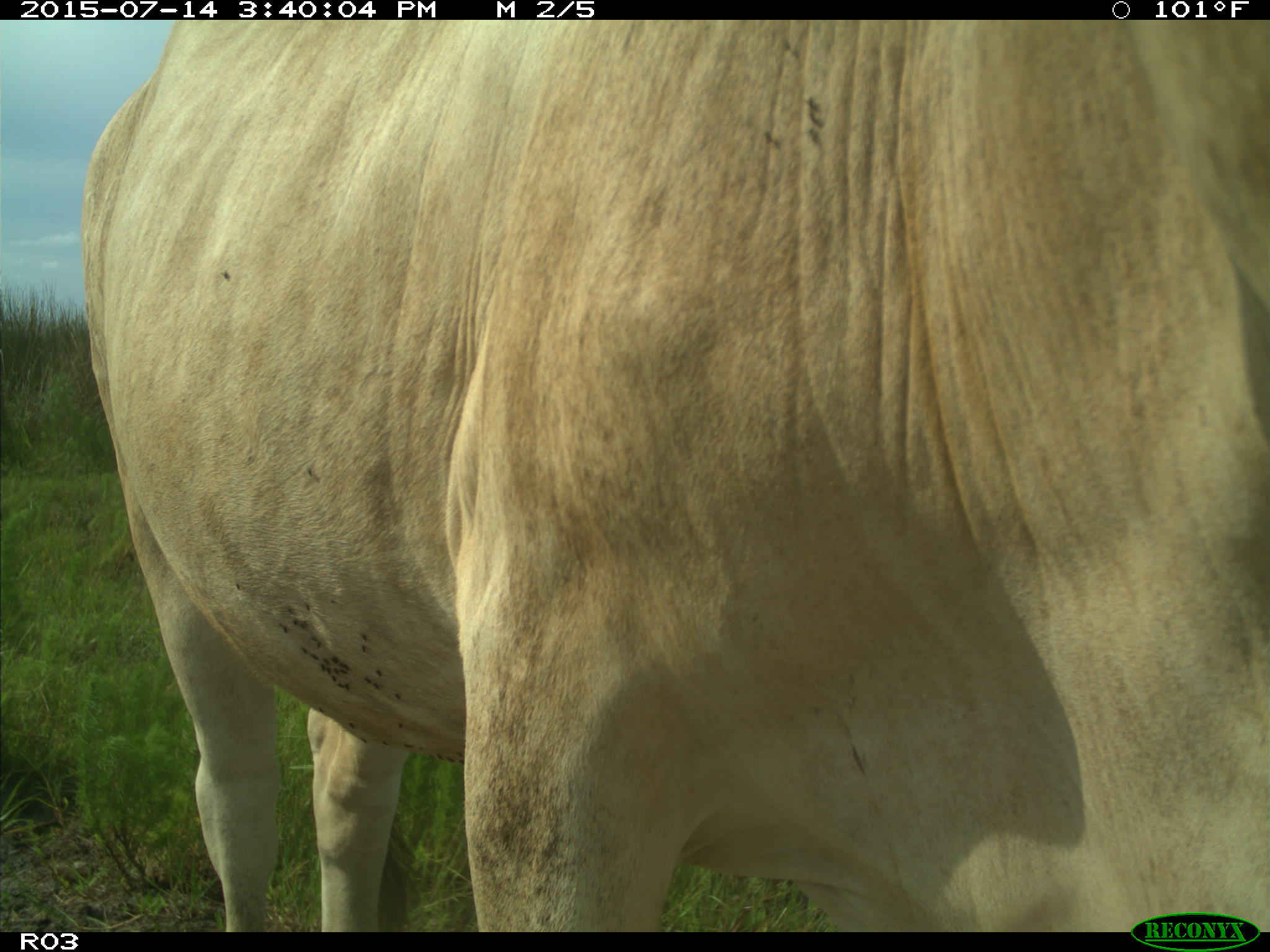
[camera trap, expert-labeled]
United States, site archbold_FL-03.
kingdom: Animalia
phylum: Chordata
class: Mammalia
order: Artiodactyla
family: Bovidae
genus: Bos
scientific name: Bos taurus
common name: domestic cow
Bos taurus (domestic cow).